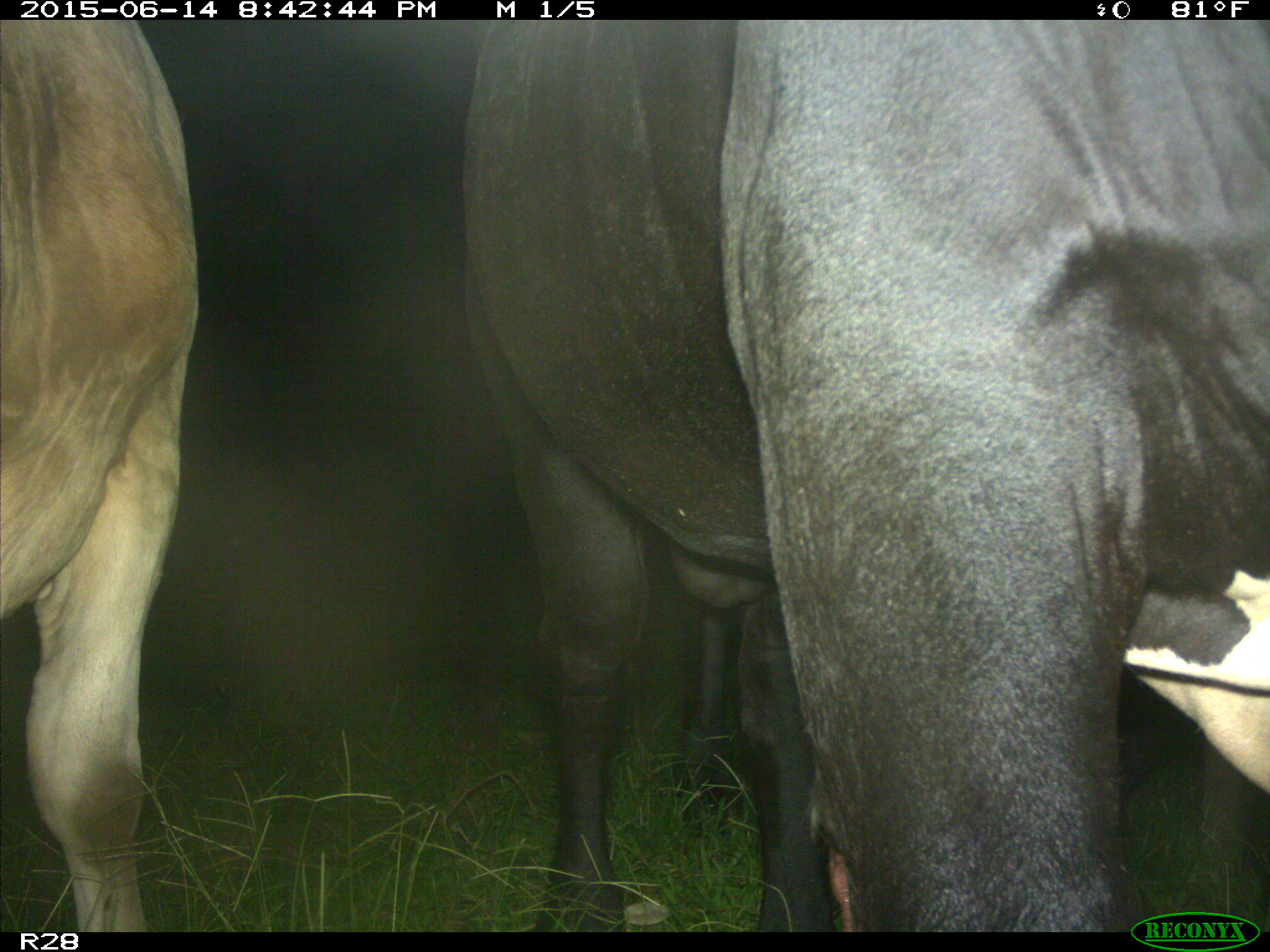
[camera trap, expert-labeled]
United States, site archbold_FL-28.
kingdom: Animalia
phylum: Chordata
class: Mammalia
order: Artiodactyla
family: Bovidae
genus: Bos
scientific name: Bos taurus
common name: domestic cow